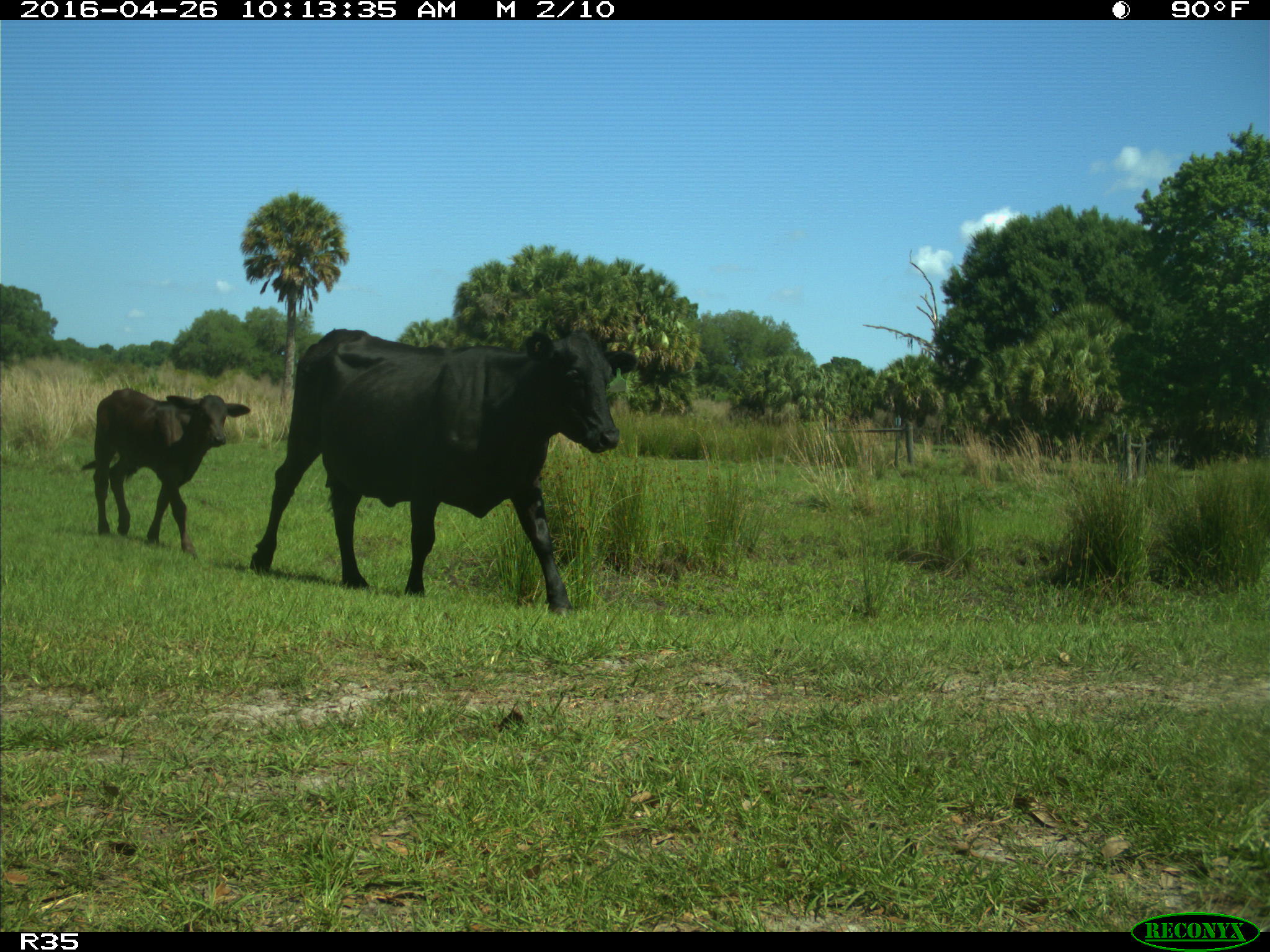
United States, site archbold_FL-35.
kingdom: Animalia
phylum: Chordata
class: Mammalia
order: Artiodactyla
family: Bovidae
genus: Bos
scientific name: Bos taurus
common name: domestic cow